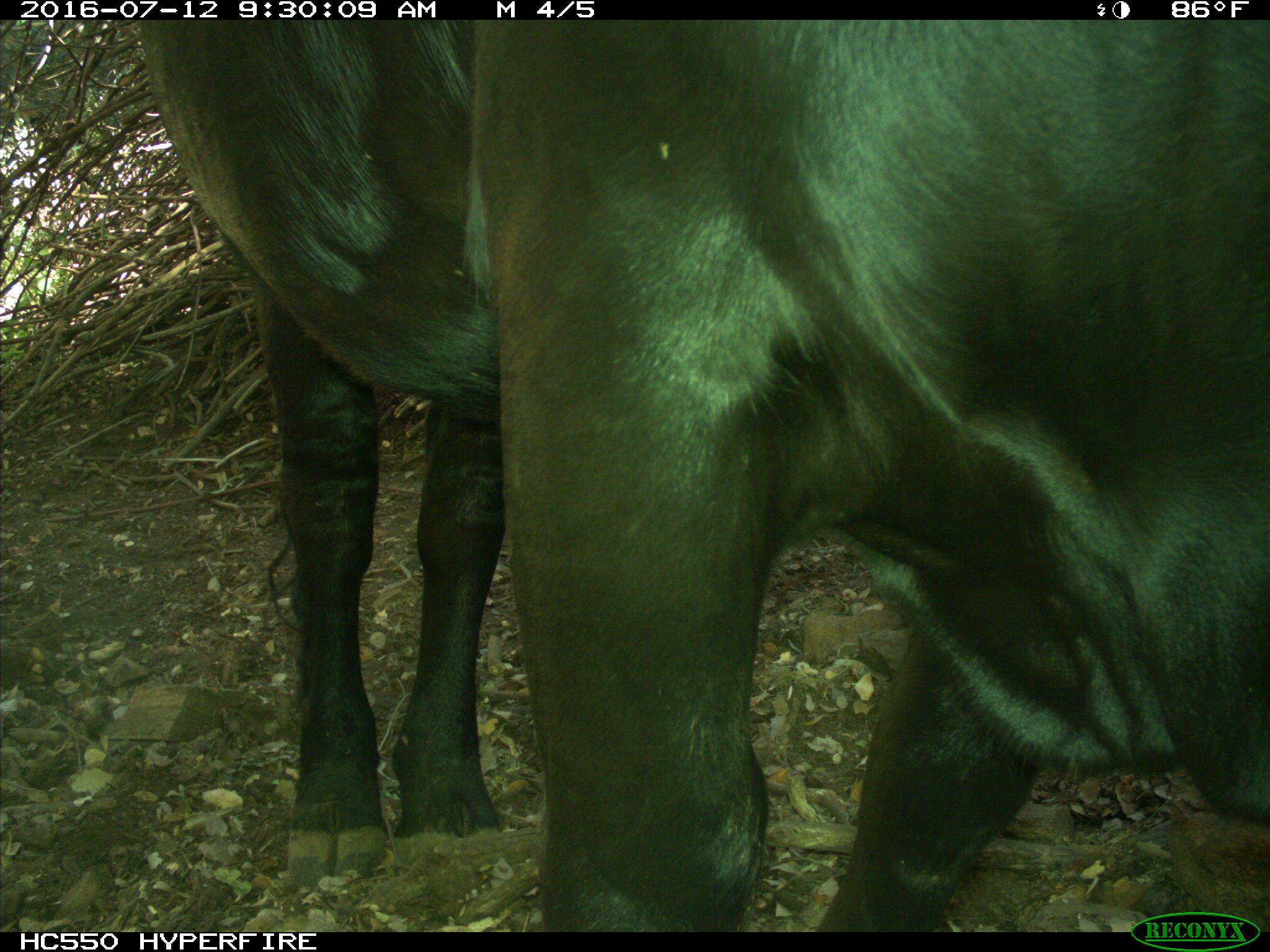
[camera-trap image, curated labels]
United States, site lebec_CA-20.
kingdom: Animalia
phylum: Chordata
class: Mammalia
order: Artiodactyla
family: Bovidae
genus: Bos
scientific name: Bos taurus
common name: domestic cow